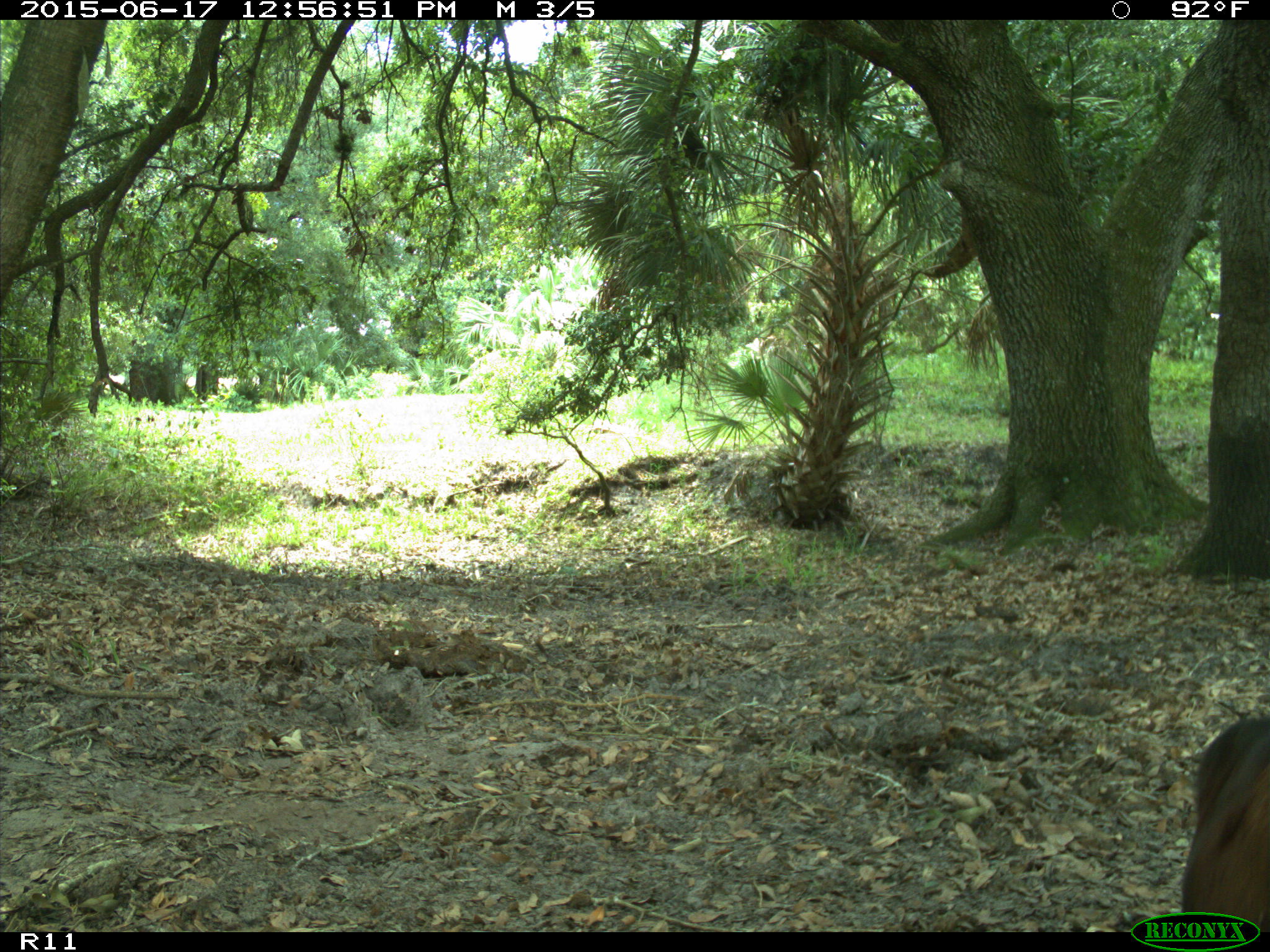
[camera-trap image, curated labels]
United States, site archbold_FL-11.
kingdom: Animalia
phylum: Chordata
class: Mammalia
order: Artiodactyla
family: Bovidae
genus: Bos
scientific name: Bos taurus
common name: domestic cow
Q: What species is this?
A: Bos taurus (domestic cow).